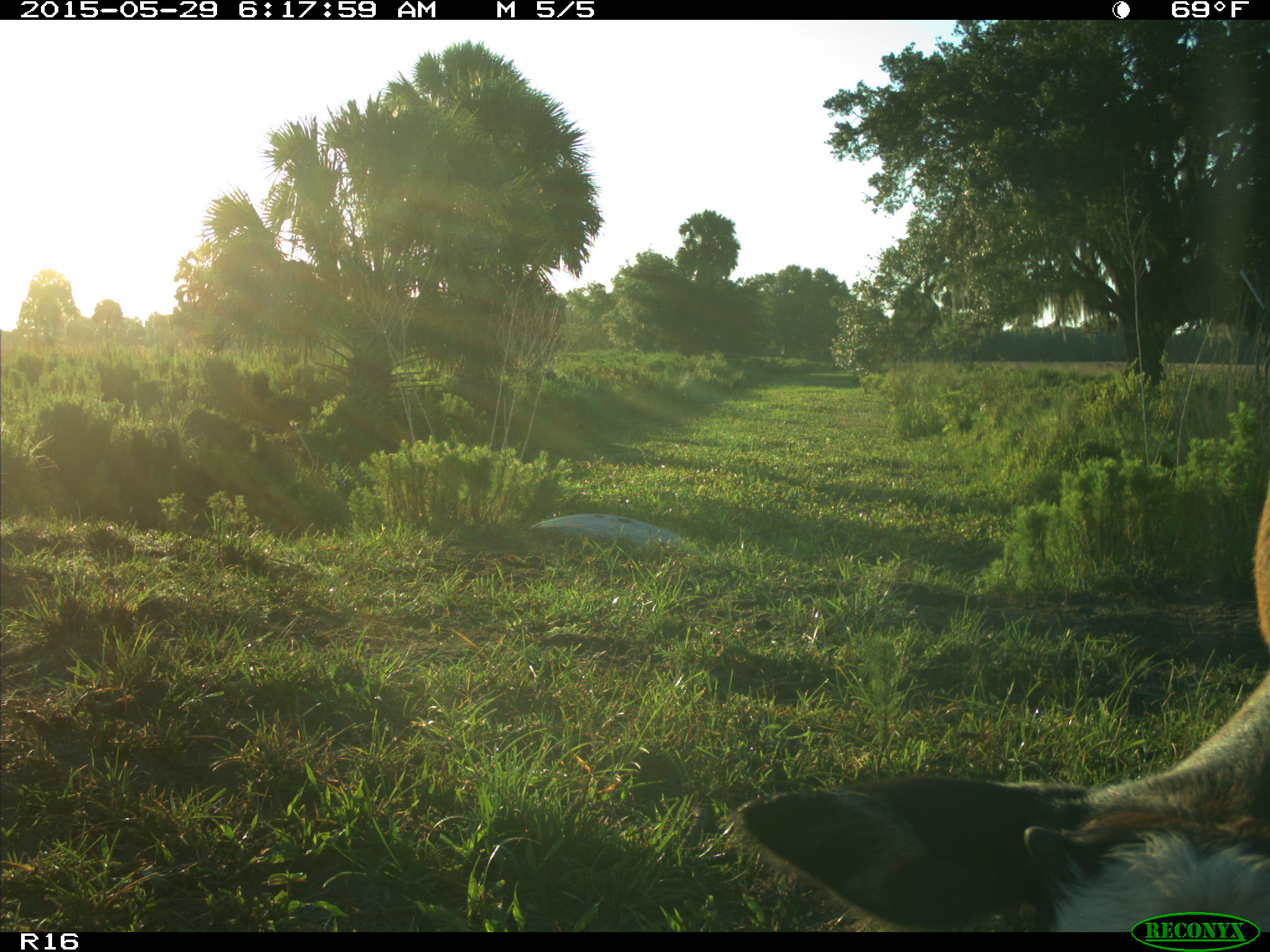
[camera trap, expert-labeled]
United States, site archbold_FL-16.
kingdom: Animalia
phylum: Chordata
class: Mammalia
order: Artiodactyla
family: Bovidae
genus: Bos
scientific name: Bos taurus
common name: domestic cow